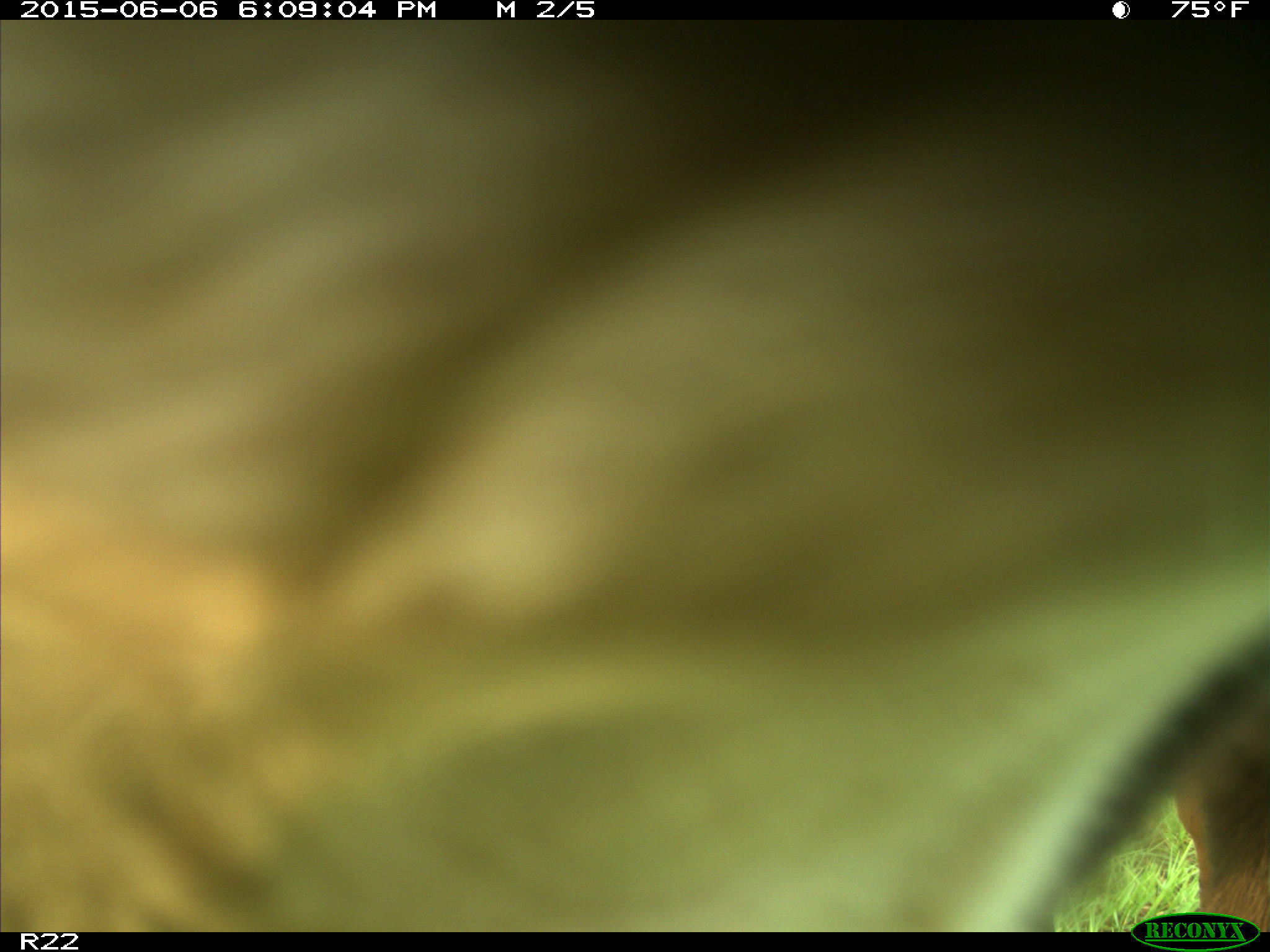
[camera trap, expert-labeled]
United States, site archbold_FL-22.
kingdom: Animalia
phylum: Chordata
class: Mammalia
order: Artiodactyla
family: Bovidae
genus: Bos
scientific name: Bos taurus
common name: domestic cow